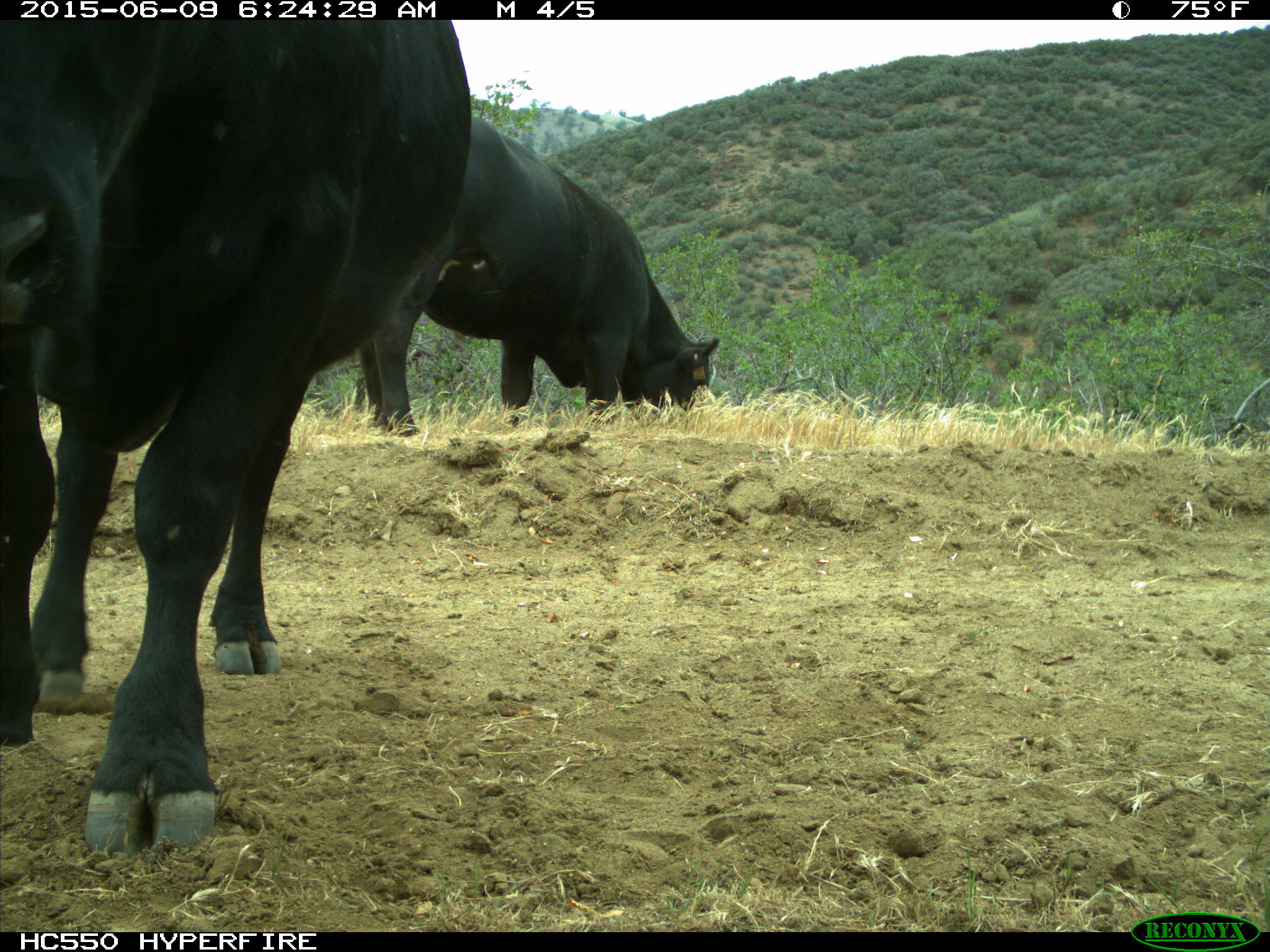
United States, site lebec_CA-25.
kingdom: Animalia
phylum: Chordata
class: Mammalia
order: Artiodactyla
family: Bovidae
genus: Bos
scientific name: Bos taurus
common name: domestic cow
Bos taurus (domestic cow).